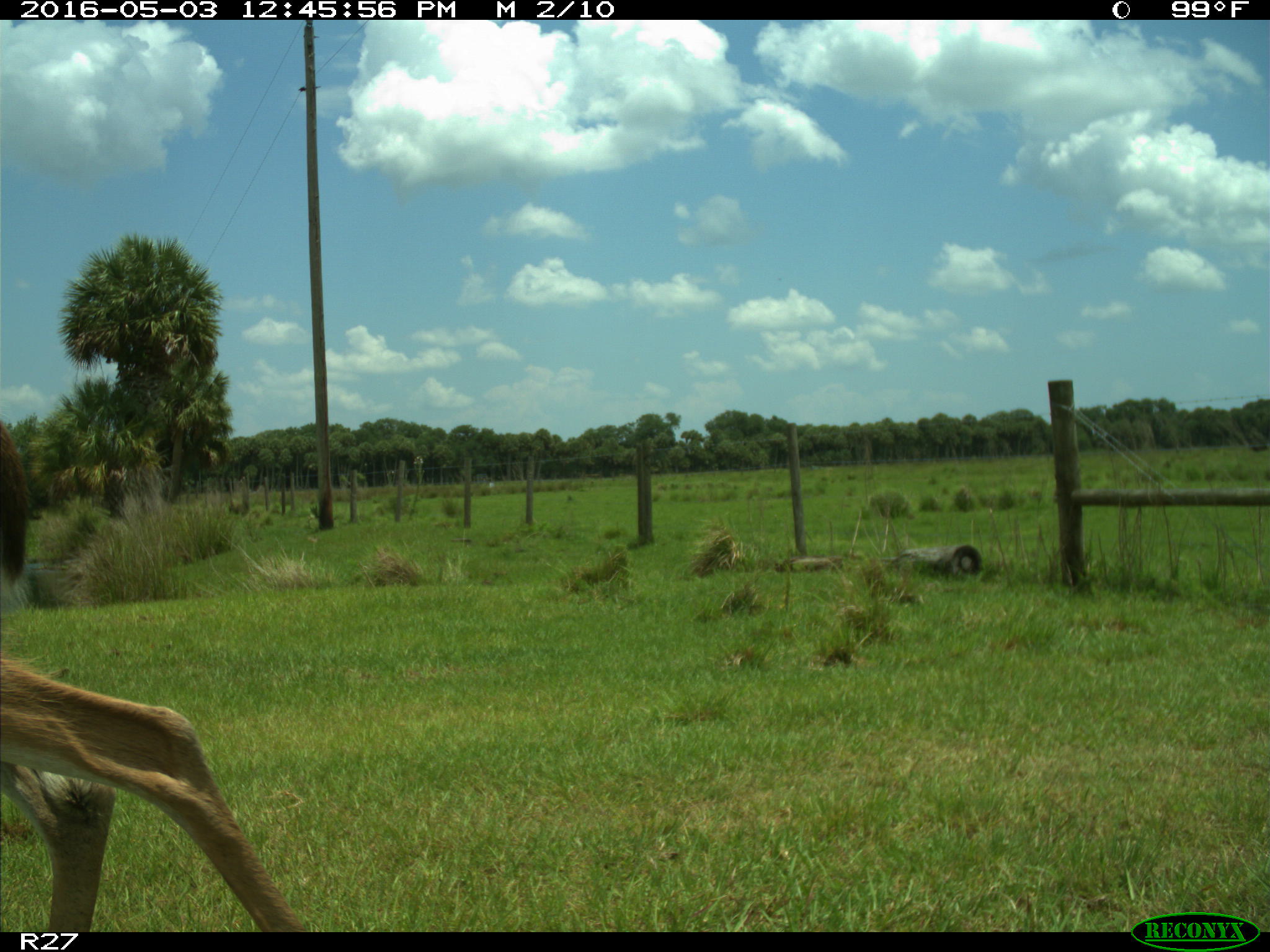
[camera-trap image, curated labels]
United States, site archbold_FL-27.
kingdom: Animalia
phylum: Chordata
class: Mammalia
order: Artiodactyla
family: Cervidae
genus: Odocoileus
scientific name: Odocoileus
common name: deer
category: unidentified deer